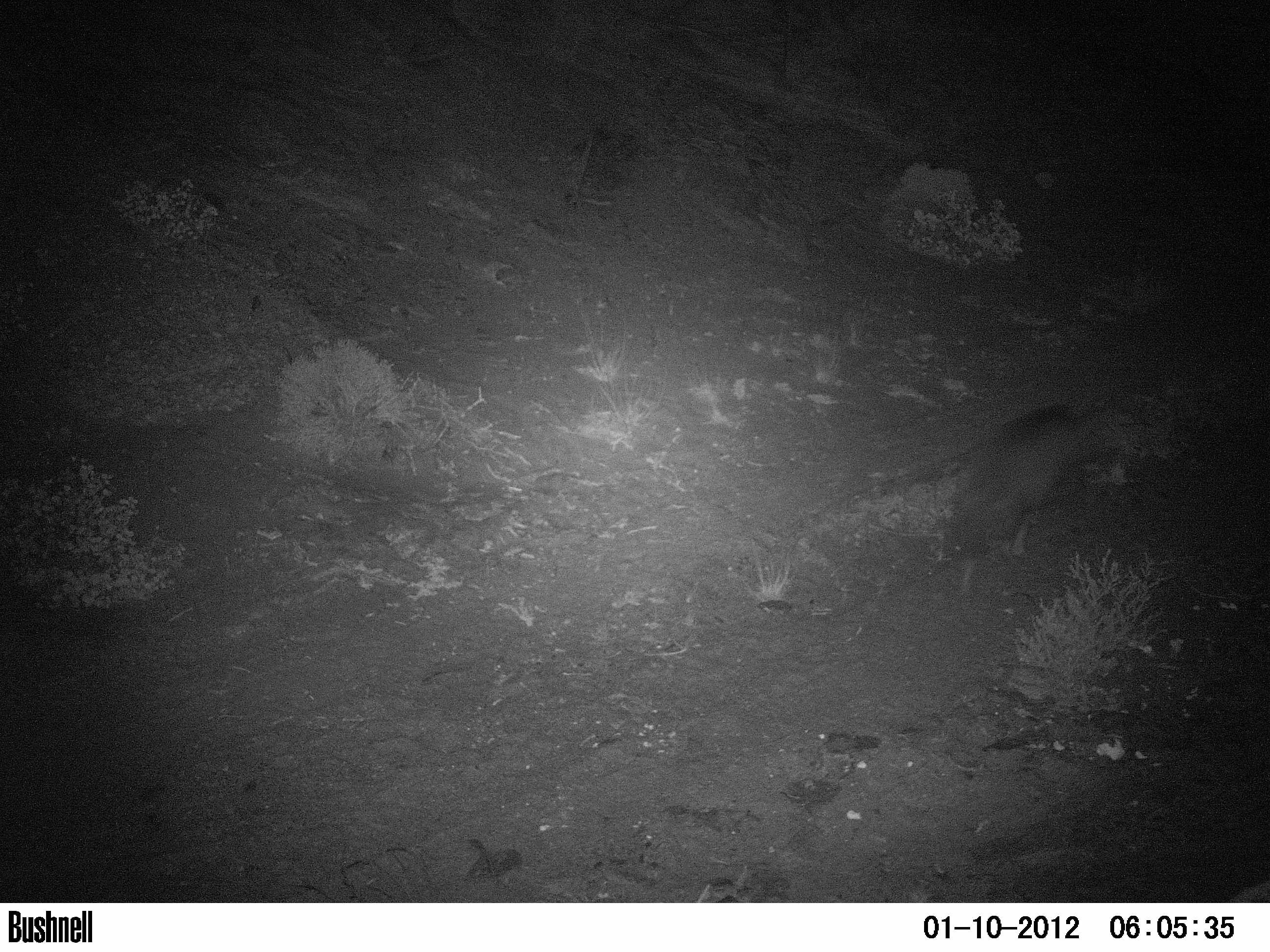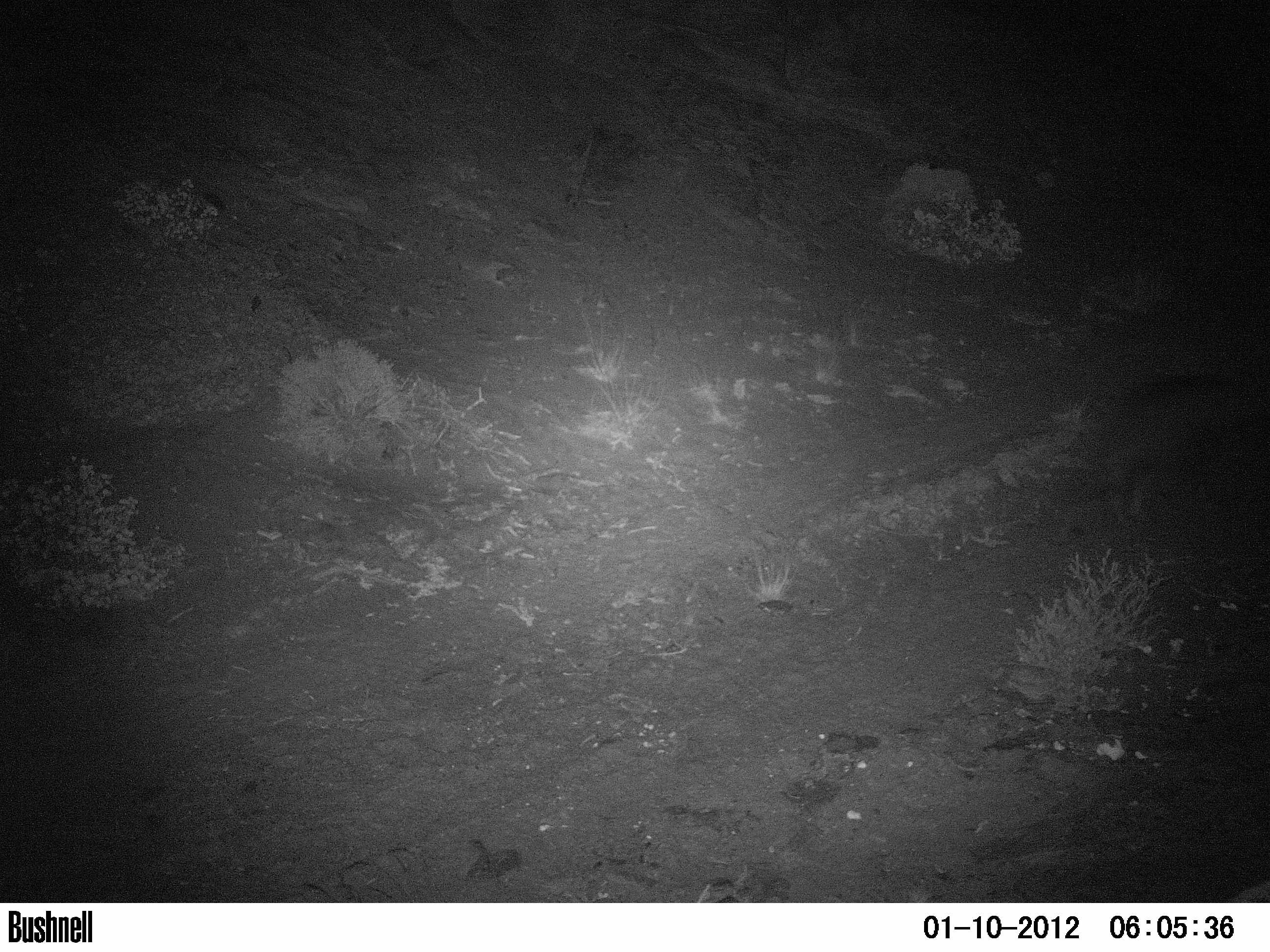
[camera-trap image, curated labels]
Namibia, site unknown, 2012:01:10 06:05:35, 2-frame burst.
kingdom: Animalia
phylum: Chordata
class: Mammalia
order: Carnivora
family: Hyaenidae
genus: Parahyaena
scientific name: Parahyaena brunnea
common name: brown hyena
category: hyaena brunnea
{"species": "hyaena brunnea (brown hyena) (Parahyaena brunnea)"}